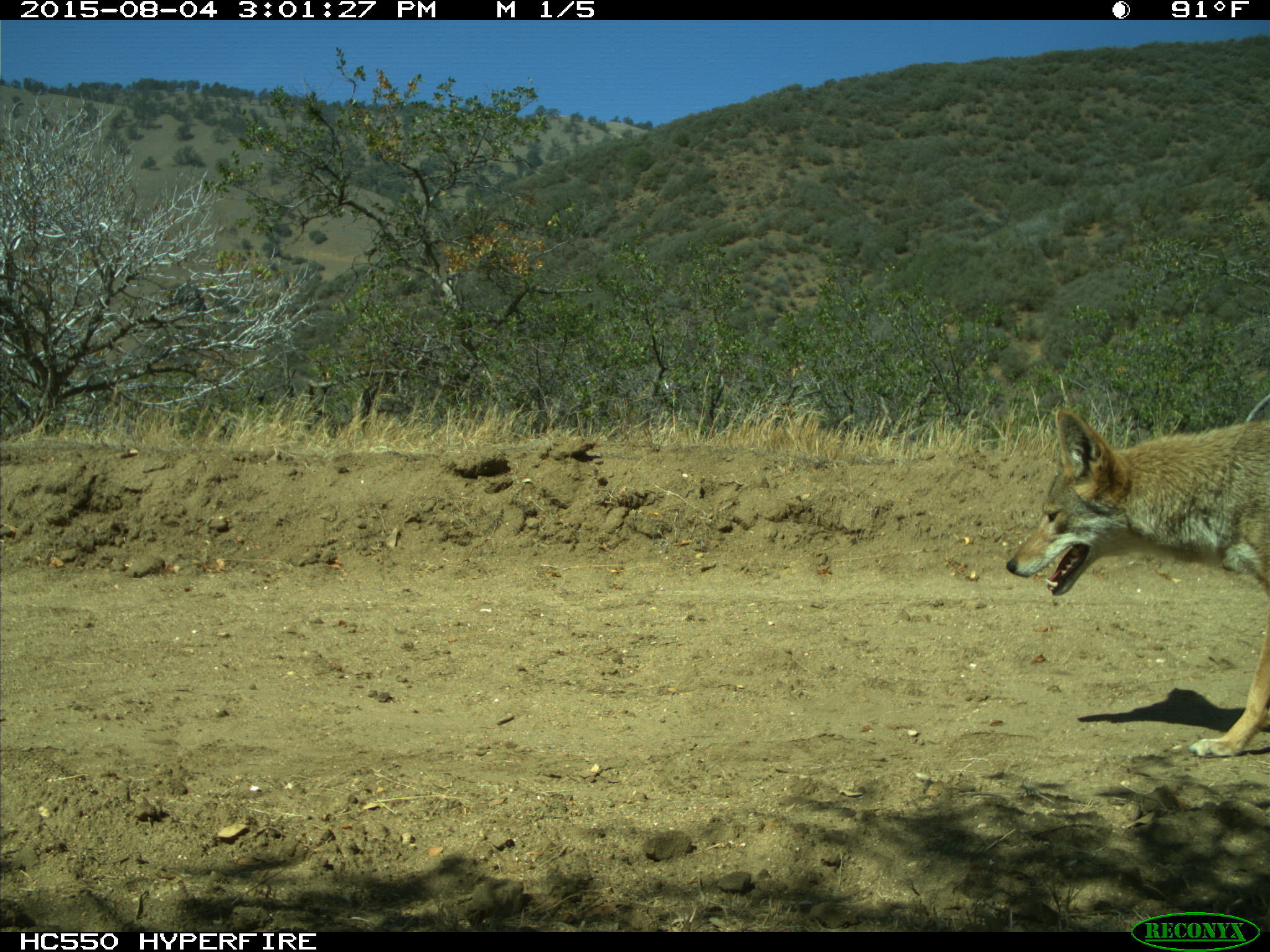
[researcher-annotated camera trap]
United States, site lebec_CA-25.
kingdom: Animalia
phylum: Chordata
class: Mammalia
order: Carnivora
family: Canidae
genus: Canis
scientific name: Canis latrans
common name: coyote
Canis latrans (coyote).